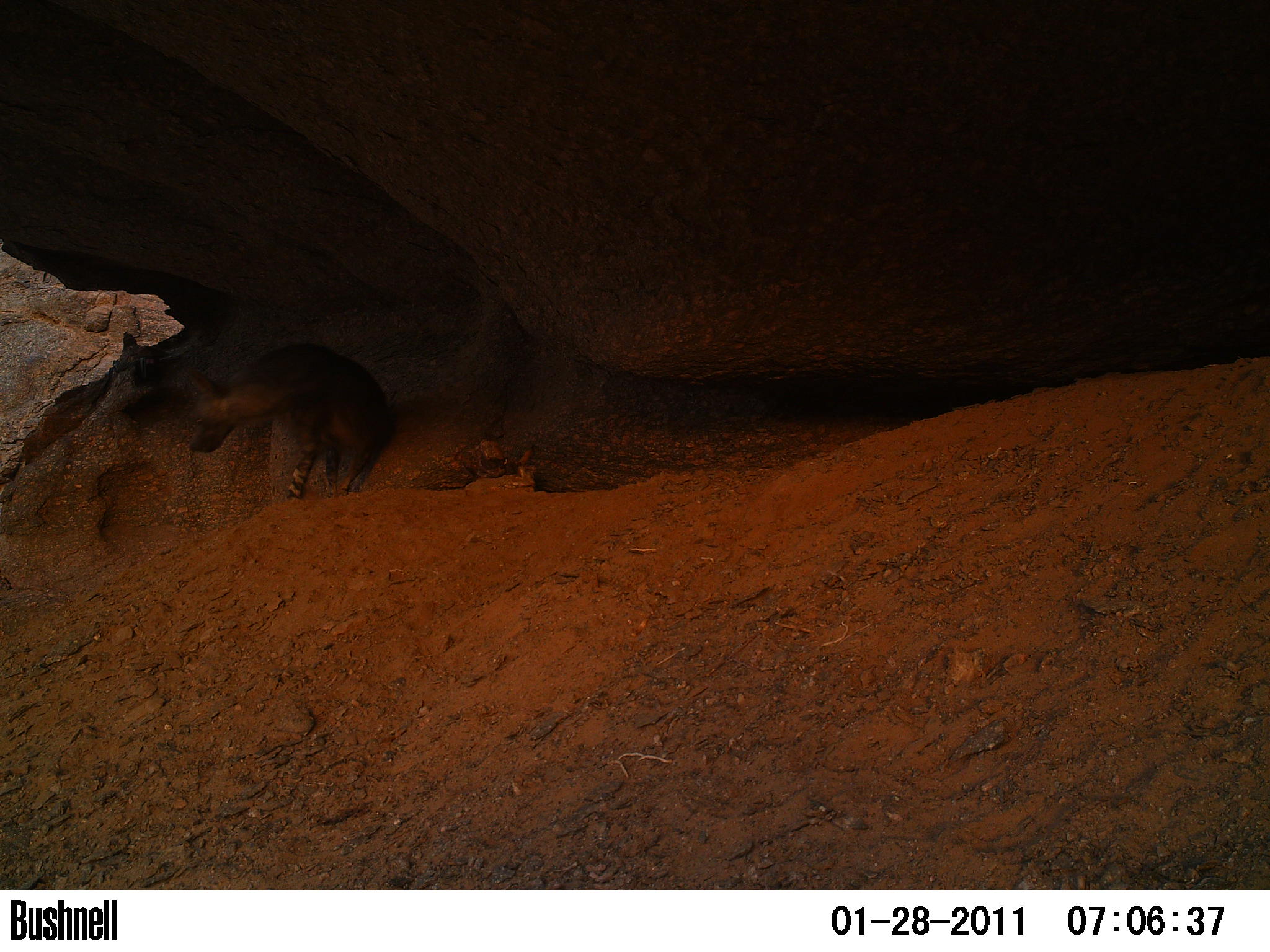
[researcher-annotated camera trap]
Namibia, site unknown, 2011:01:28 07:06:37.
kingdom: Animalia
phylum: Chordata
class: Mammalia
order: Carnivora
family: Hyaenidae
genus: Parahyaena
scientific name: Parahyaena brunnea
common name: brown hyena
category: hyaena brunnea